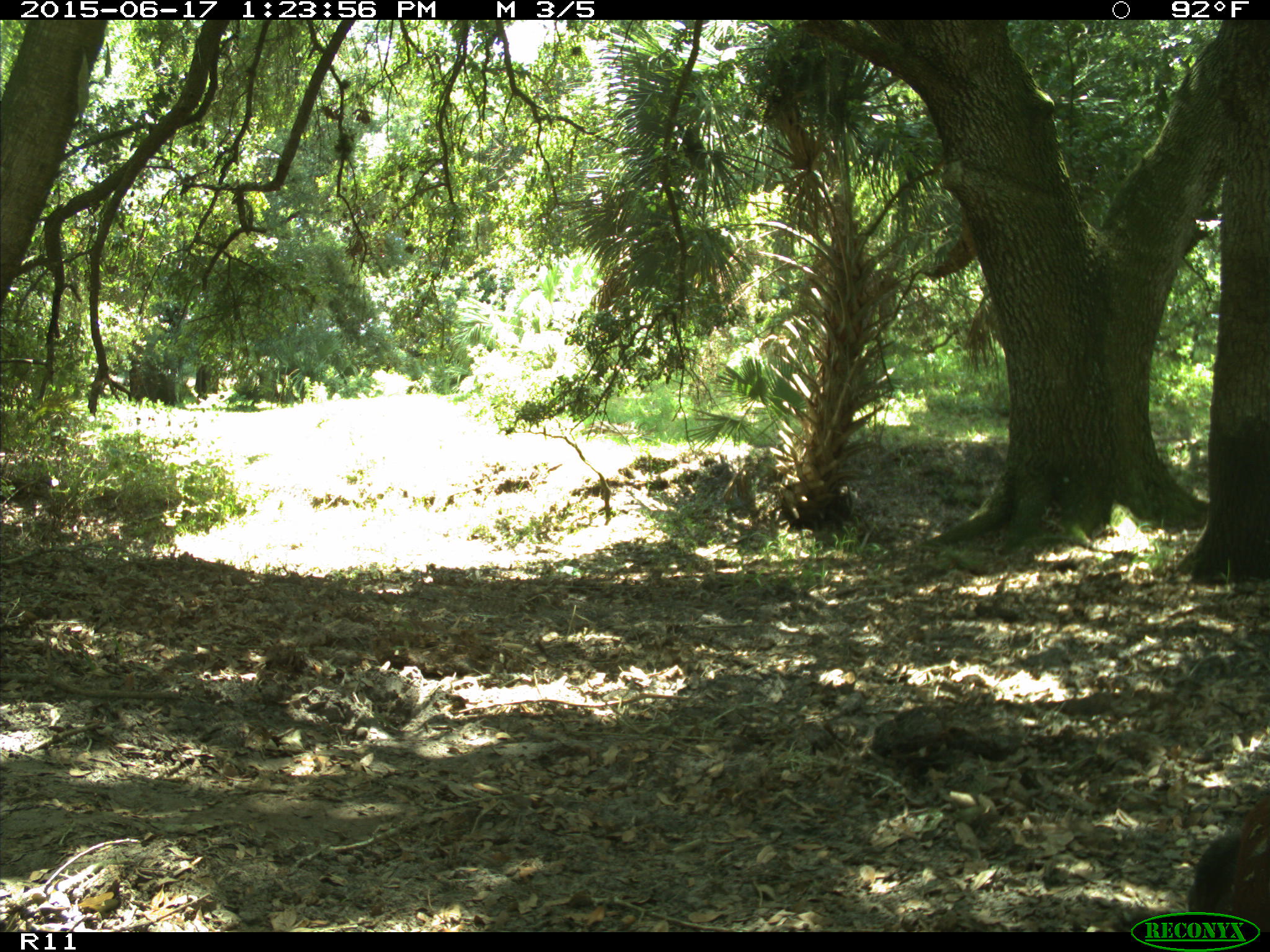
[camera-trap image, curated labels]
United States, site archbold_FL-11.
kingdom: Animalia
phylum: Chordata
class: Mammalia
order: Artiodactyla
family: Bovidae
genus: Bos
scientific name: Bos taurus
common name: domestic cow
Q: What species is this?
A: Bos taurus (domestic cow).